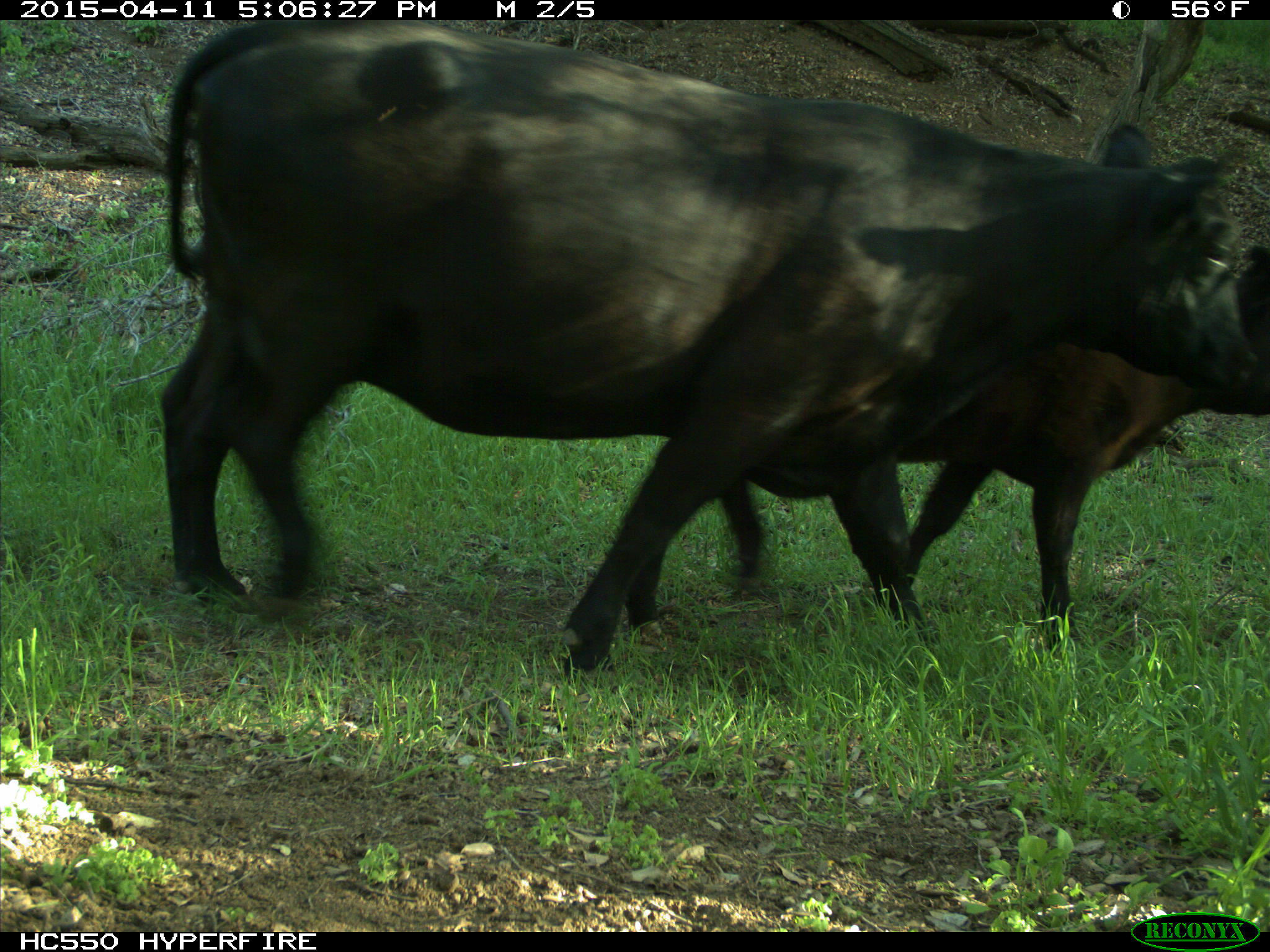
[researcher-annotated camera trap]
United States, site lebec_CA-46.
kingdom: Animalia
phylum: Chordata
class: Mammalia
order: Artiodactyla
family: Bovidae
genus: Bos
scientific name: Bos taurus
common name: domestic cow